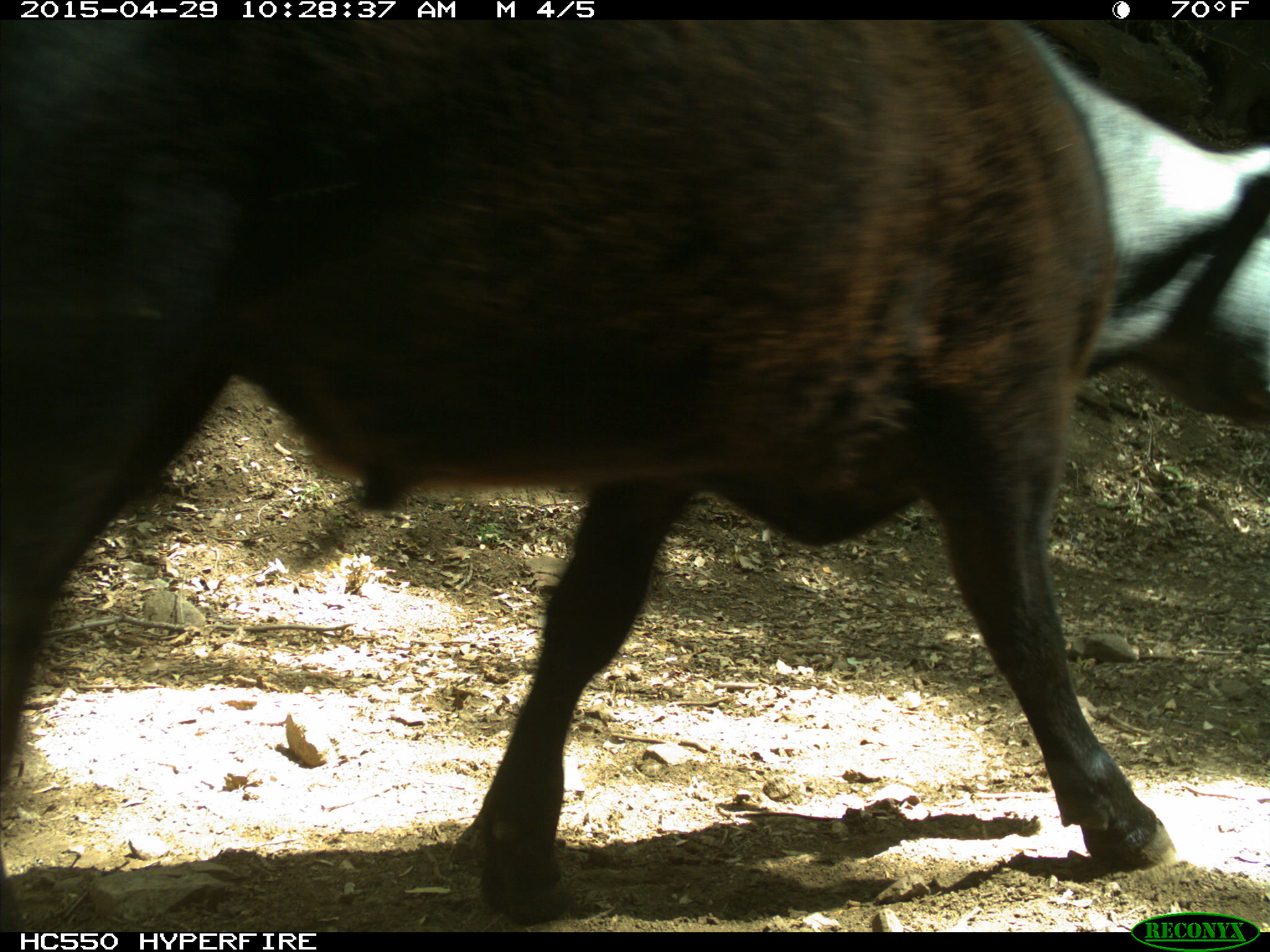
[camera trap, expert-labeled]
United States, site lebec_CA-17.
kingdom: Animalia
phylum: Chordata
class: Mammalia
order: Artiodactyla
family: Bovidae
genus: Bos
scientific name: Bos taurus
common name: domestic cow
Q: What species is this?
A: Bos taurus (domestic cow).